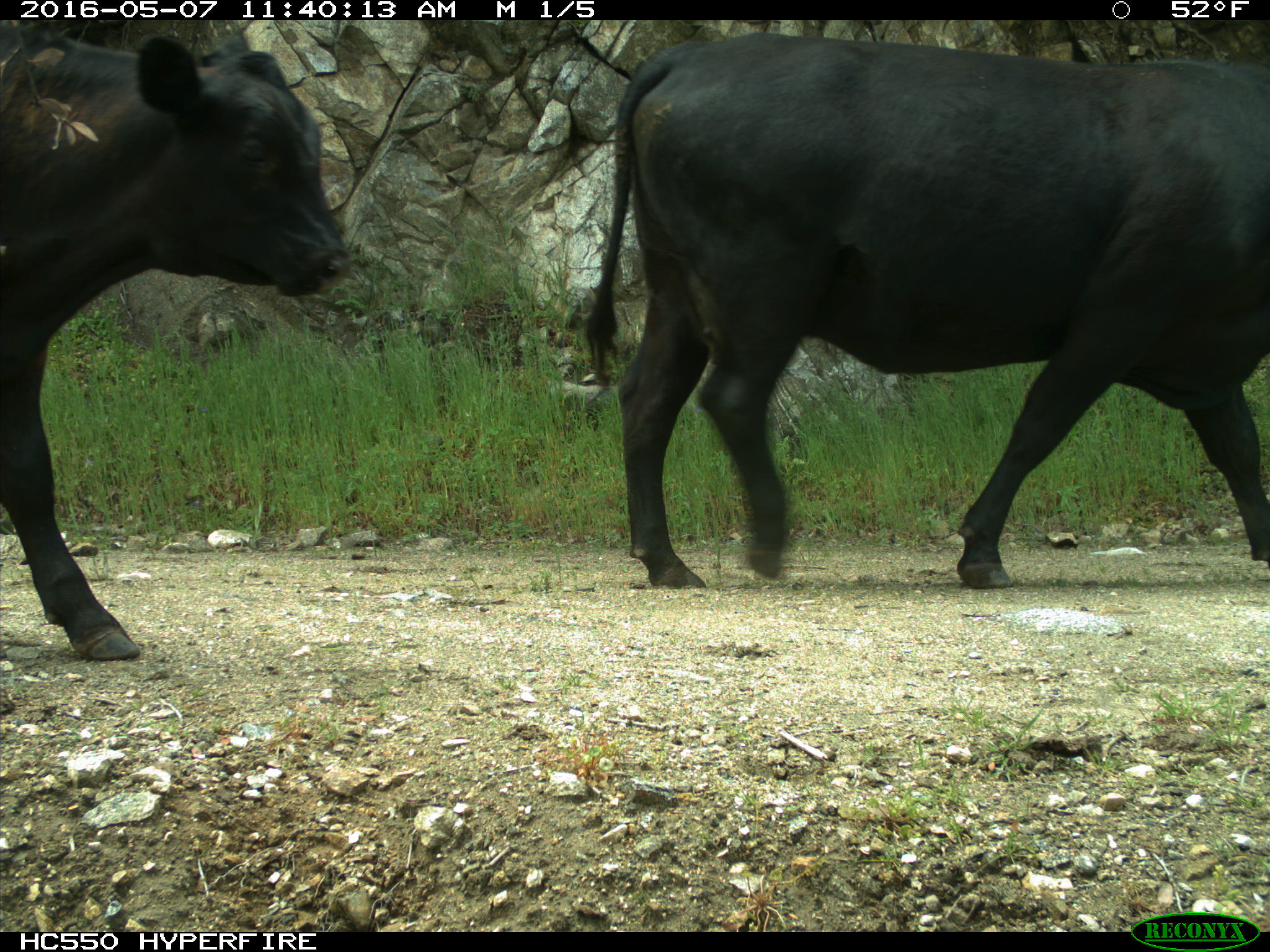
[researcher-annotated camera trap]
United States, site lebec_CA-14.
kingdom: Animalia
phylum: Chordata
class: Mammalia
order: Artiodactyla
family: Bovidae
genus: Bos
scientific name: Bos taurus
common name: domestic cow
Bos taurus (domestic cow).